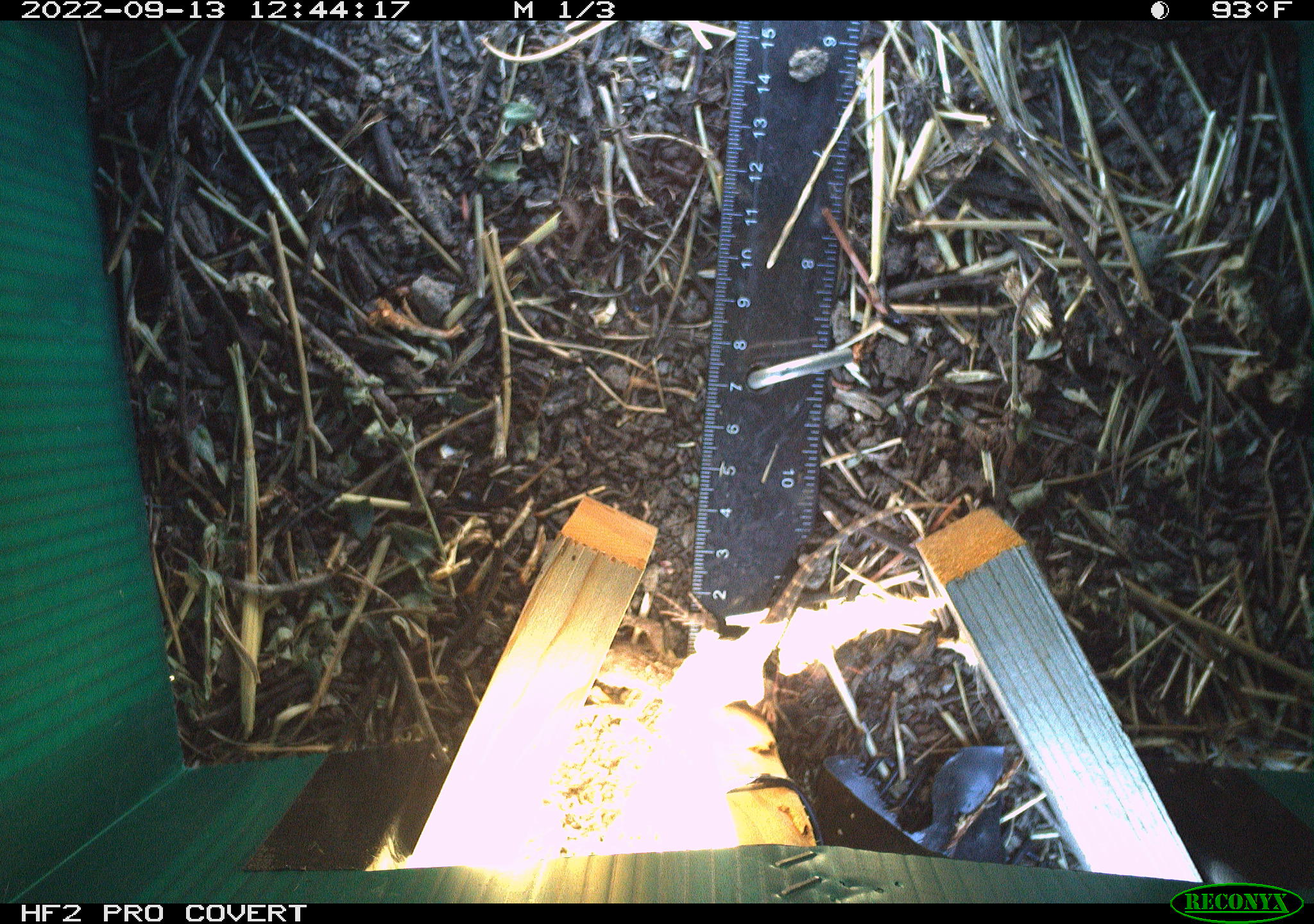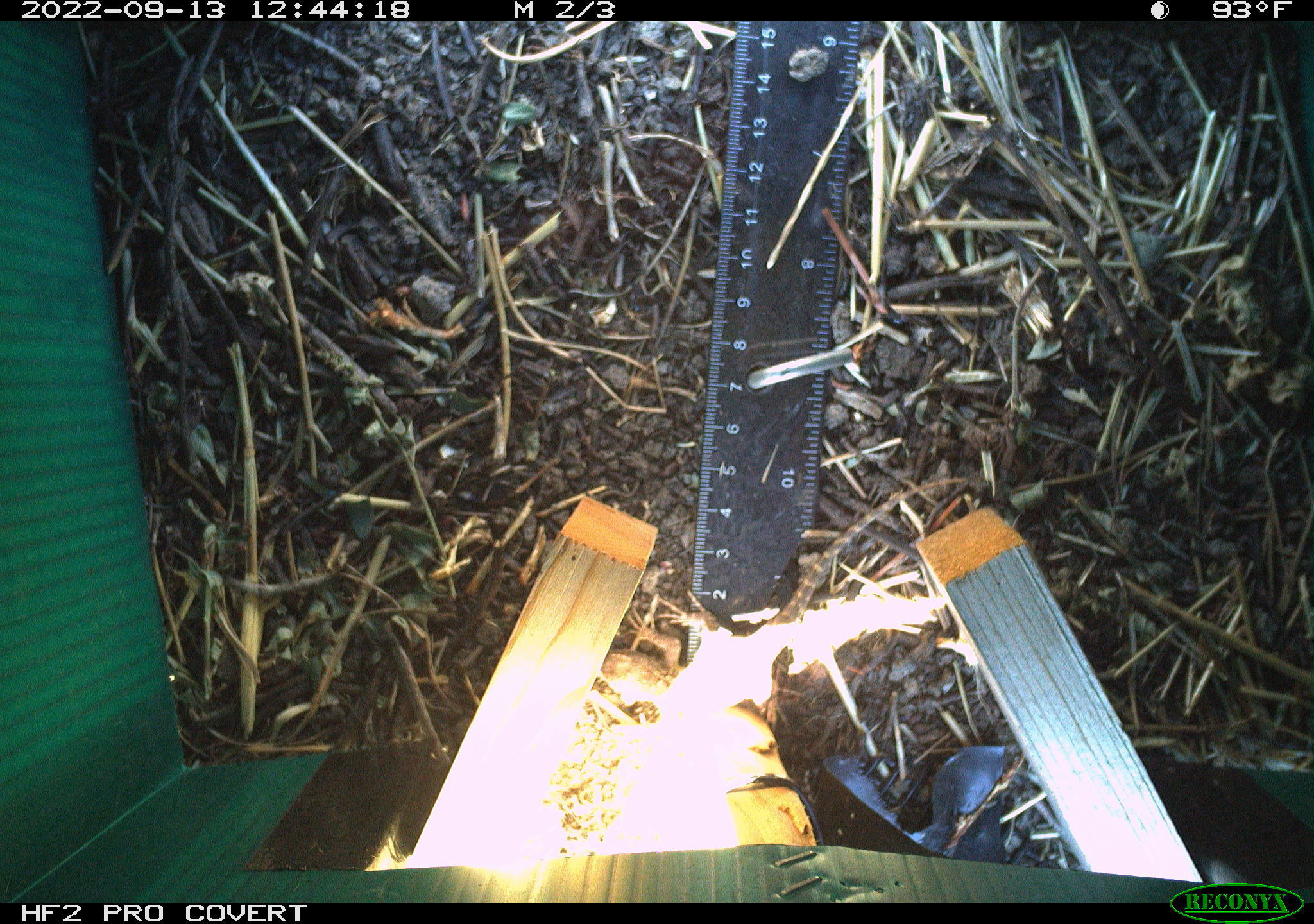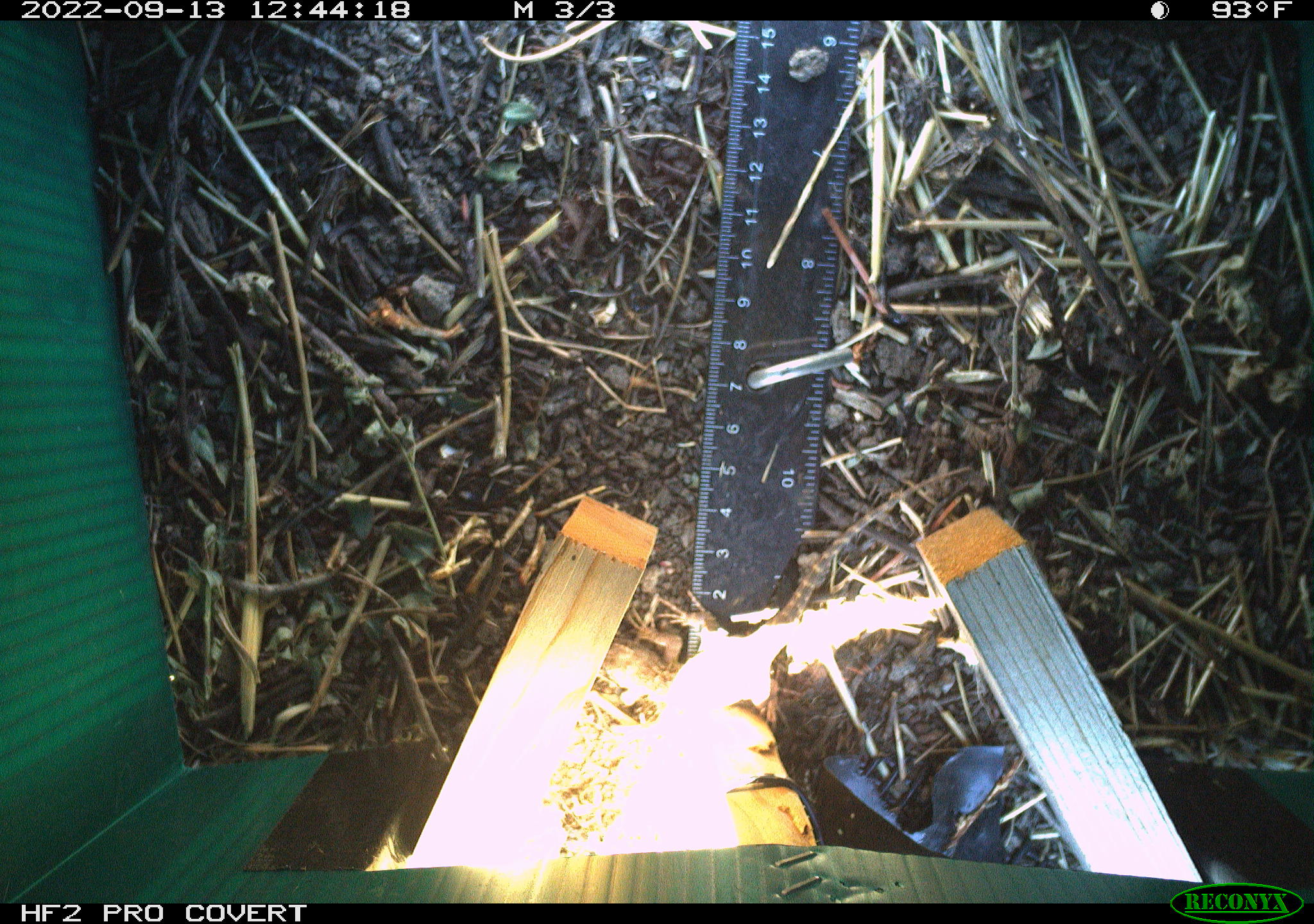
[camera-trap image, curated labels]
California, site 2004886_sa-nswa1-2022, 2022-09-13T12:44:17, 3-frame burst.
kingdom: Animalia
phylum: Chordata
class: Reptilia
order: Squamata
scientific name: Squamata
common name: lizards and snakes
Lizards and snakes (Squamata).